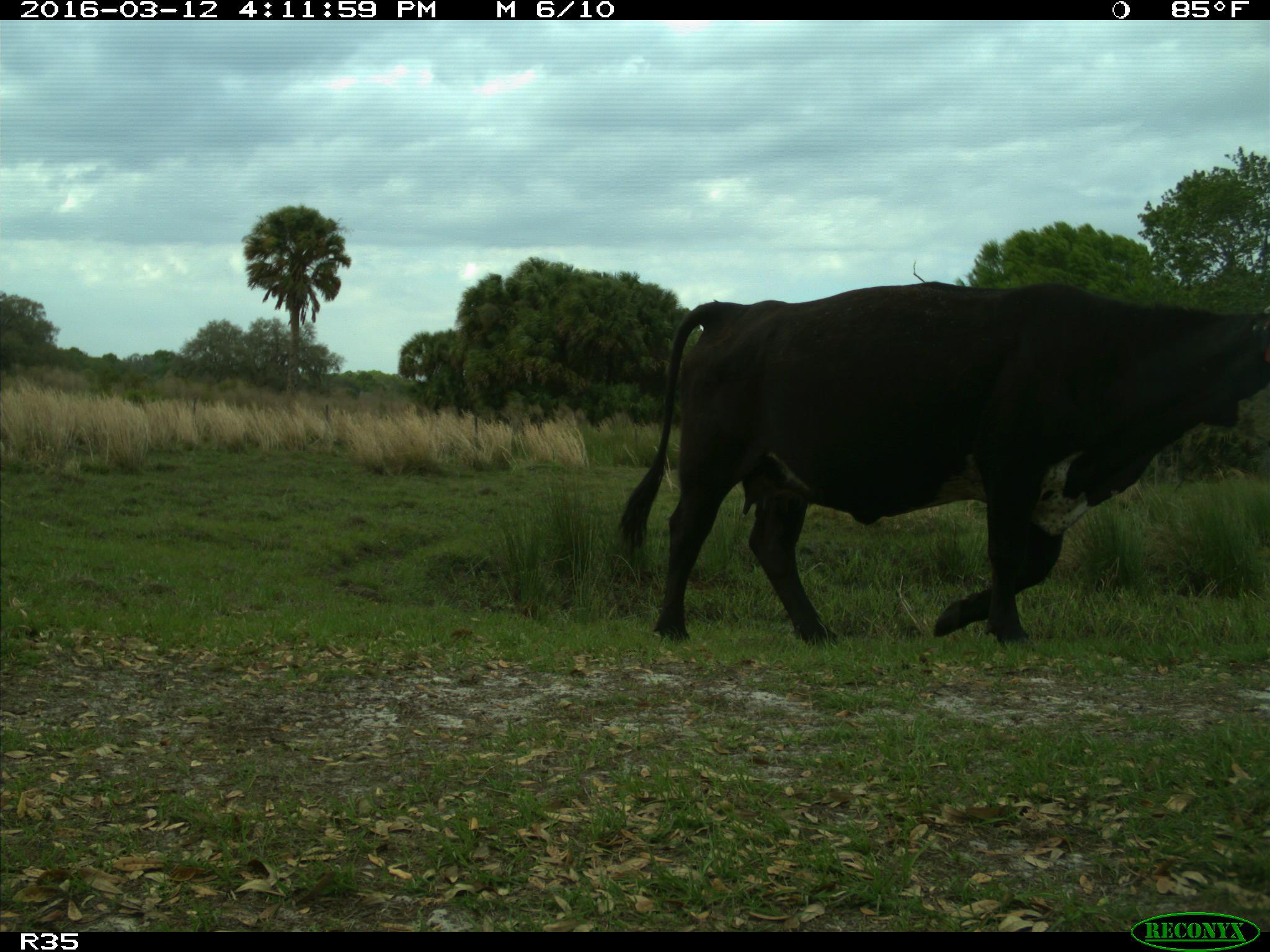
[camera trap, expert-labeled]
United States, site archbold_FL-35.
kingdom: Animalia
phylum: Chordata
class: Mammalia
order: Artiodactyla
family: Bovidae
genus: Bos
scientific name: Bos taurus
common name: domestic cow